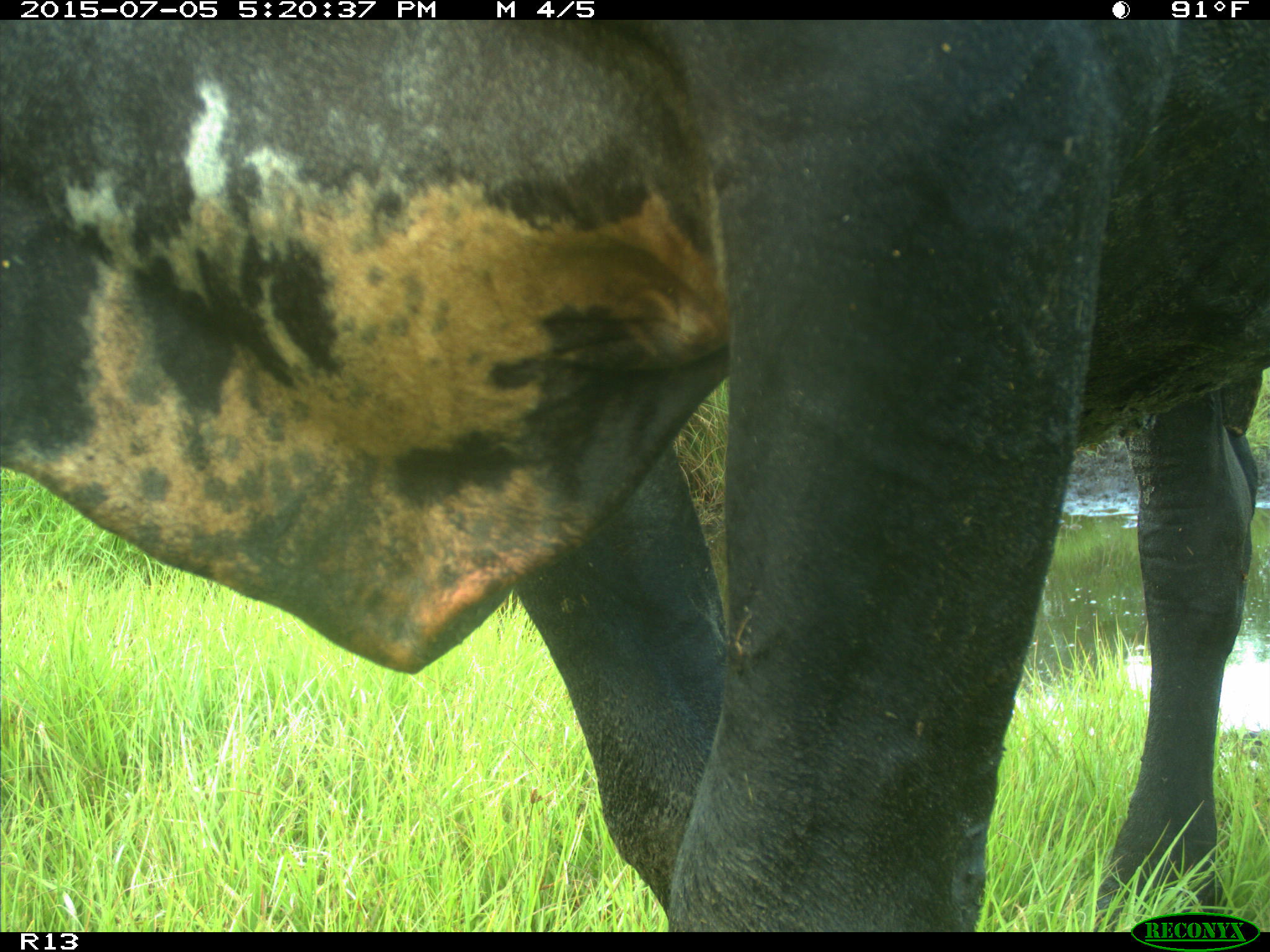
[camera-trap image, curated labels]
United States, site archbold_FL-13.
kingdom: Animalia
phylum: Chordata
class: Mammalia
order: Artiodactyla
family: Bovidae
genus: Bos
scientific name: Bos taurus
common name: domestic cow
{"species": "Bos taurus (domestic cow)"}